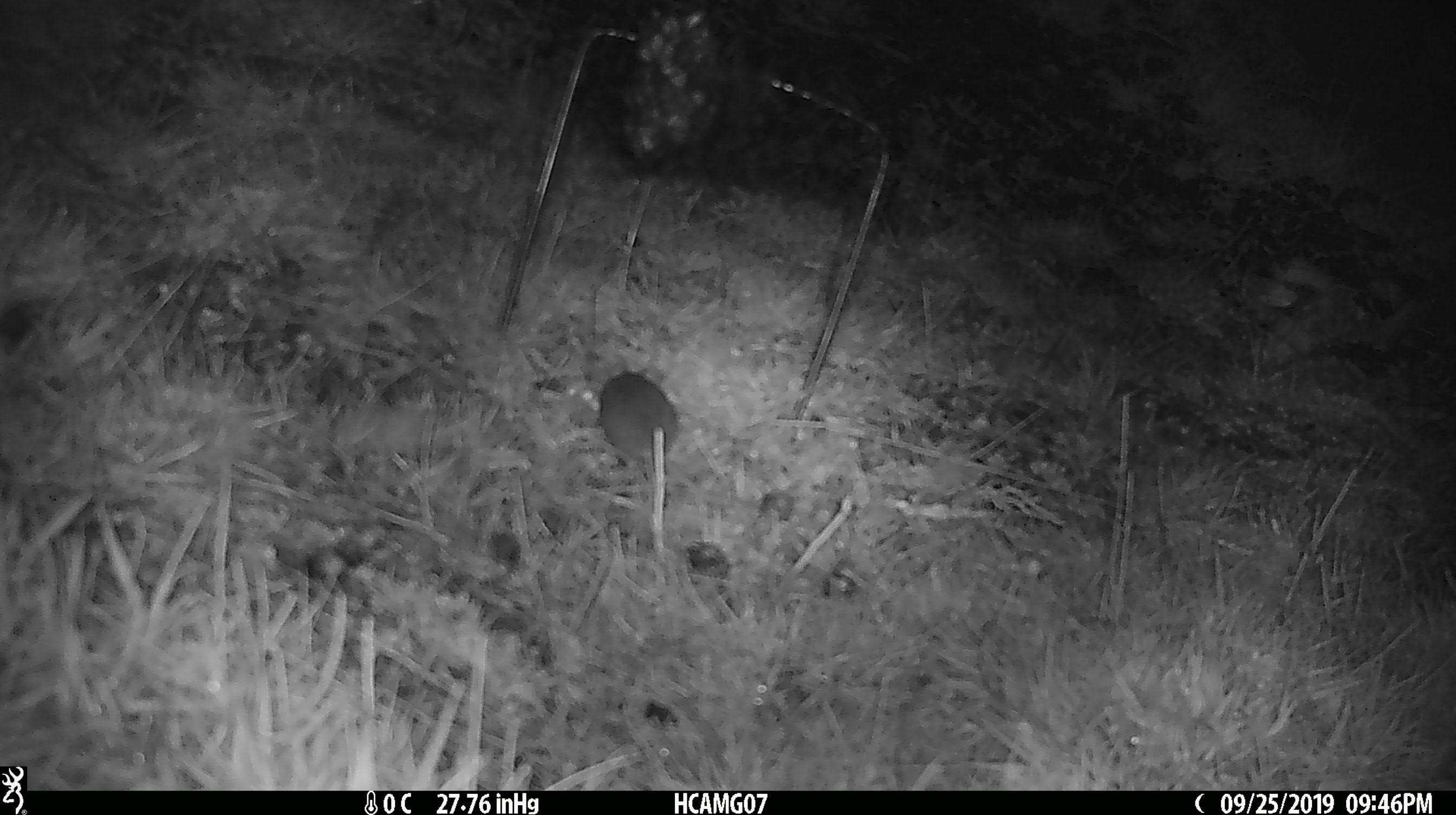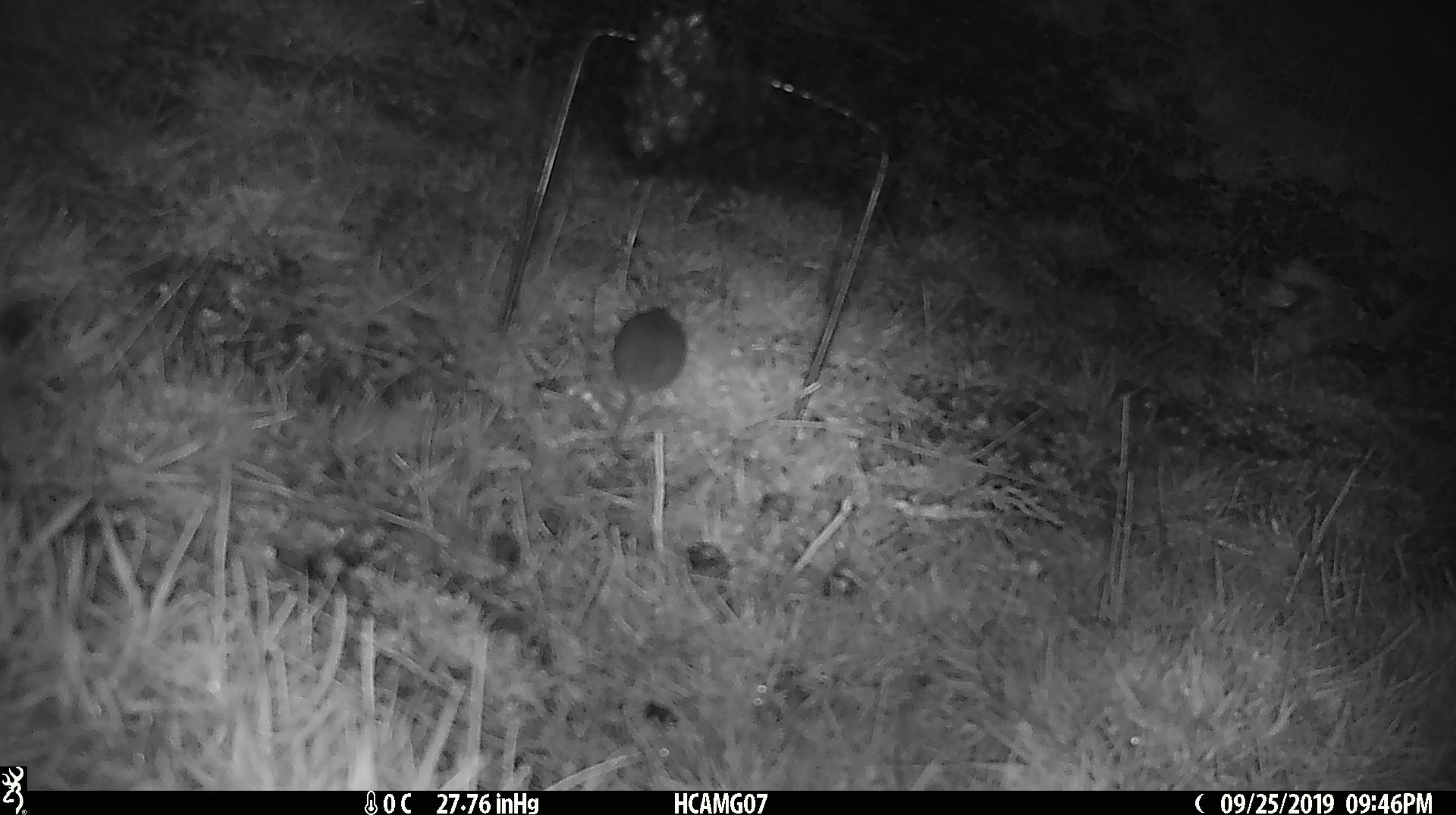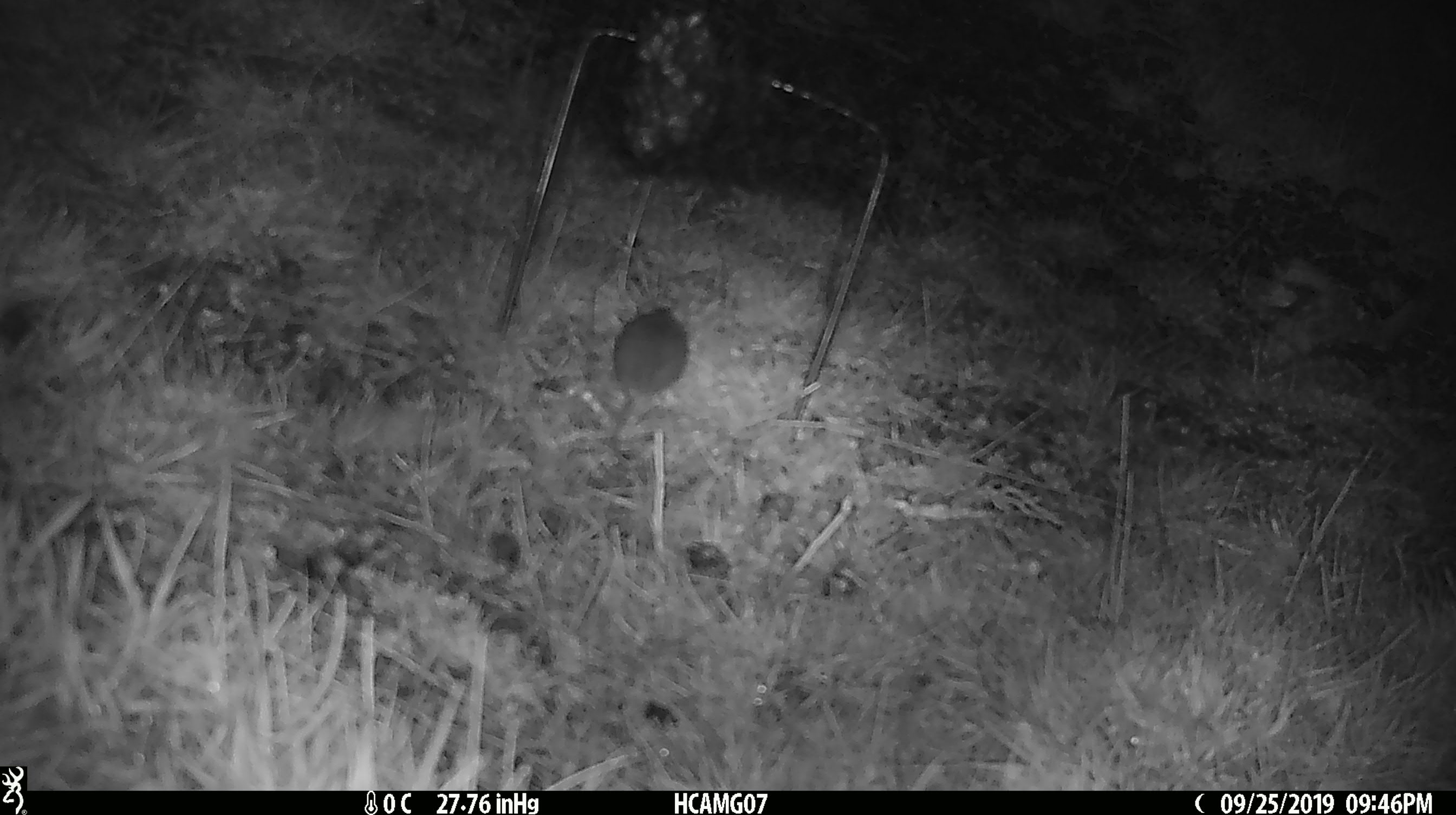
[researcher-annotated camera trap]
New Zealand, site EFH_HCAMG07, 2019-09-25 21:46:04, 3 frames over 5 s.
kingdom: Animalia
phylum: Chordata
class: Mammalia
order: Rodentia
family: Muridae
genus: Mus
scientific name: Mus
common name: mouse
Mouse (Mus).